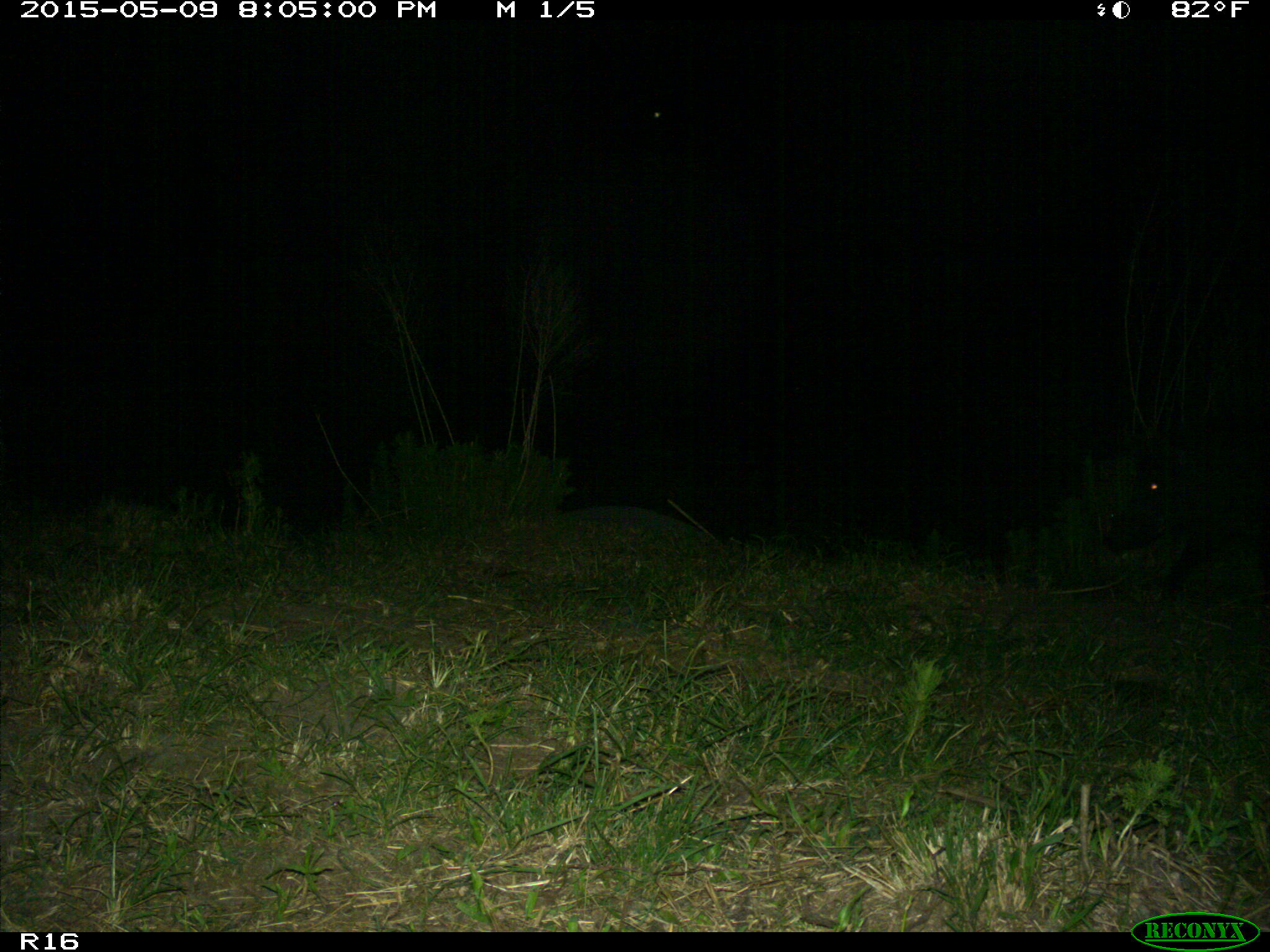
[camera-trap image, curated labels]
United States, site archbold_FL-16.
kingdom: Animalia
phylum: Chordata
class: Mammalia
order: Artiodactyla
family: Suidae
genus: Sus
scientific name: Sus scrofa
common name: wild boar